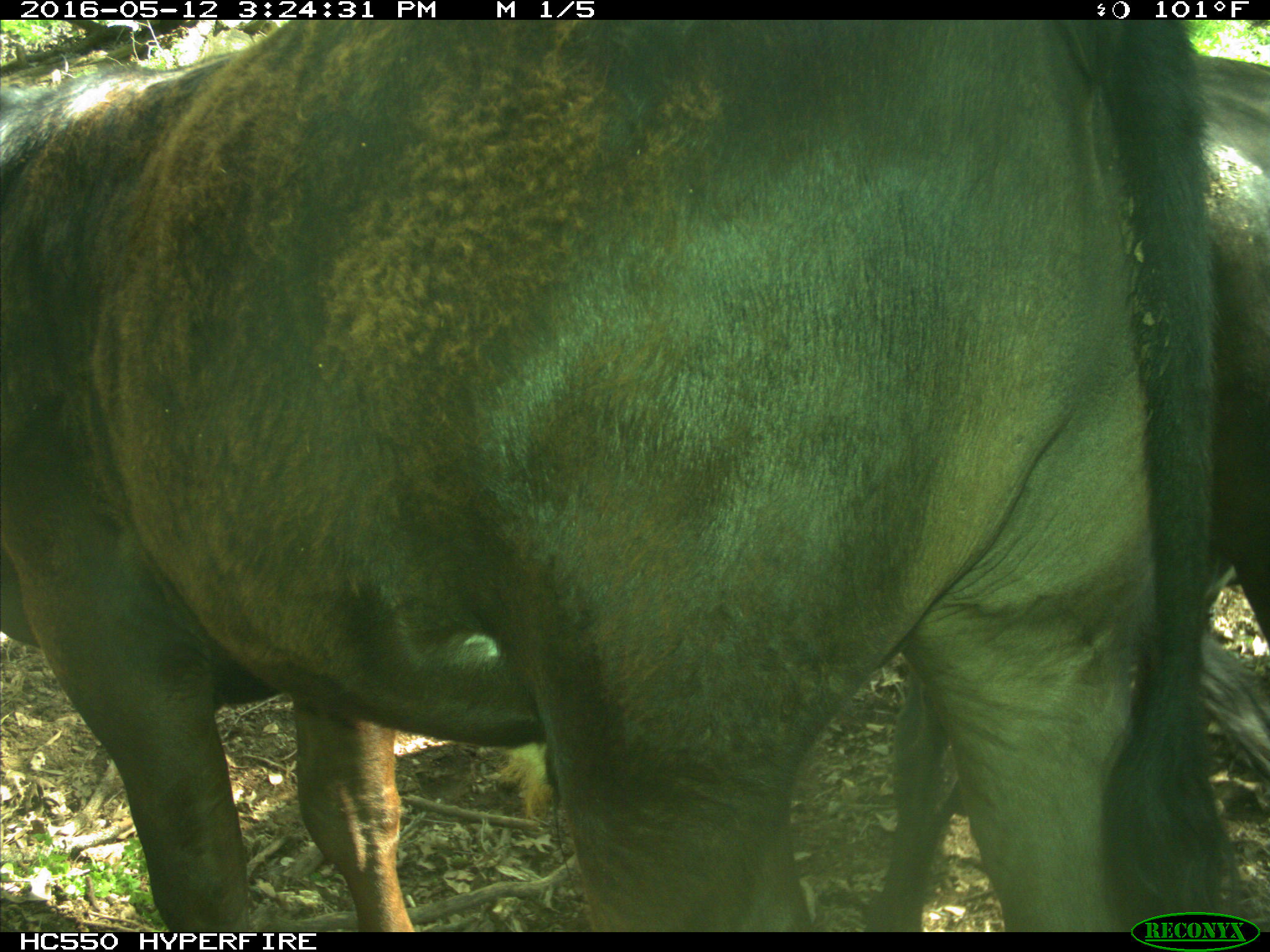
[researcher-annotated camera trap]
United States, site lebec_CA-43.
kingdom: Animalia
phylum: Chordata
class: Mammalia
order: Artiodactyla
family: Bovidae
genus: Bos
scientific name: Bos taurus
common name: domestic cow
Bos taurus (domestic cow).